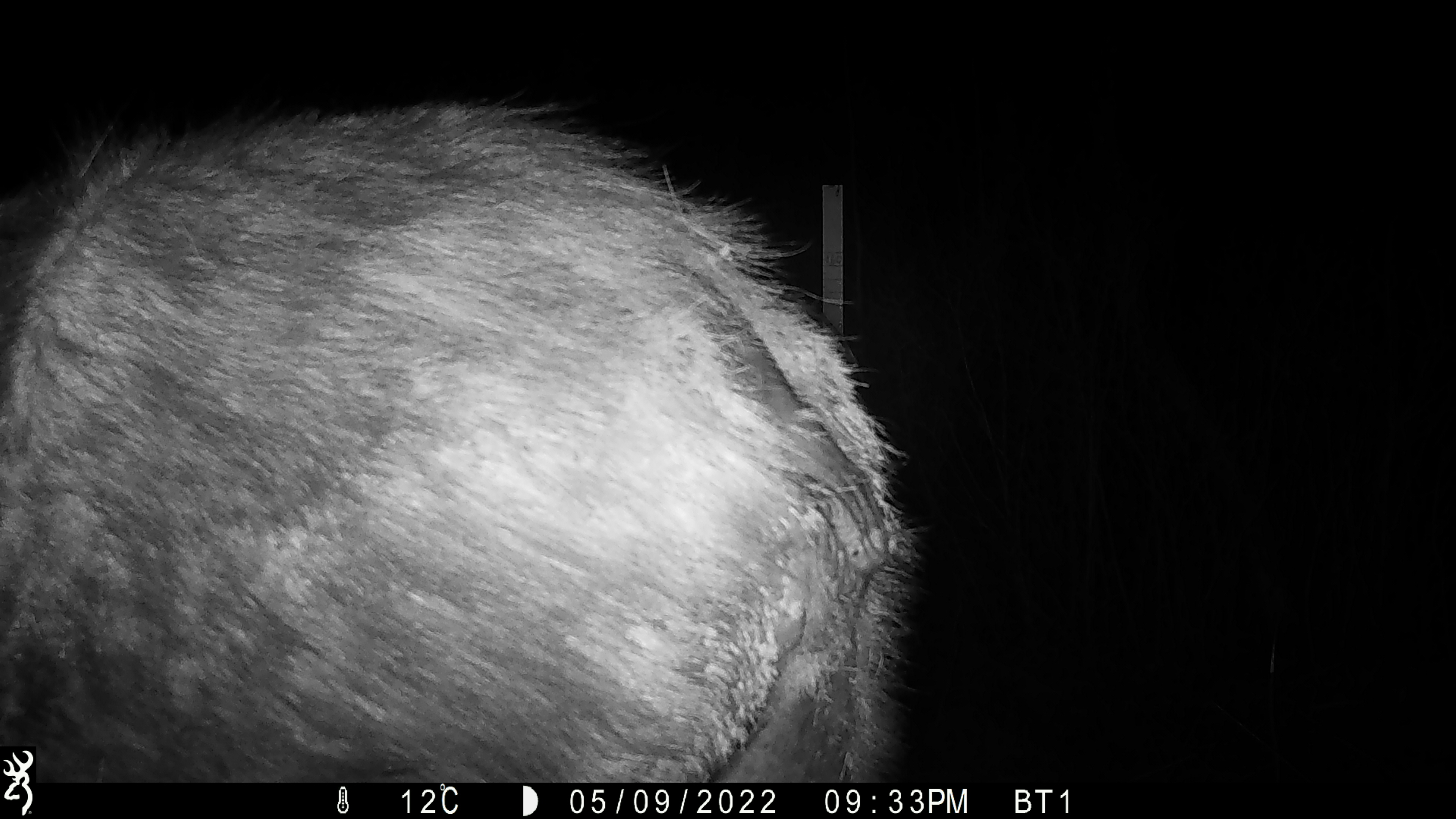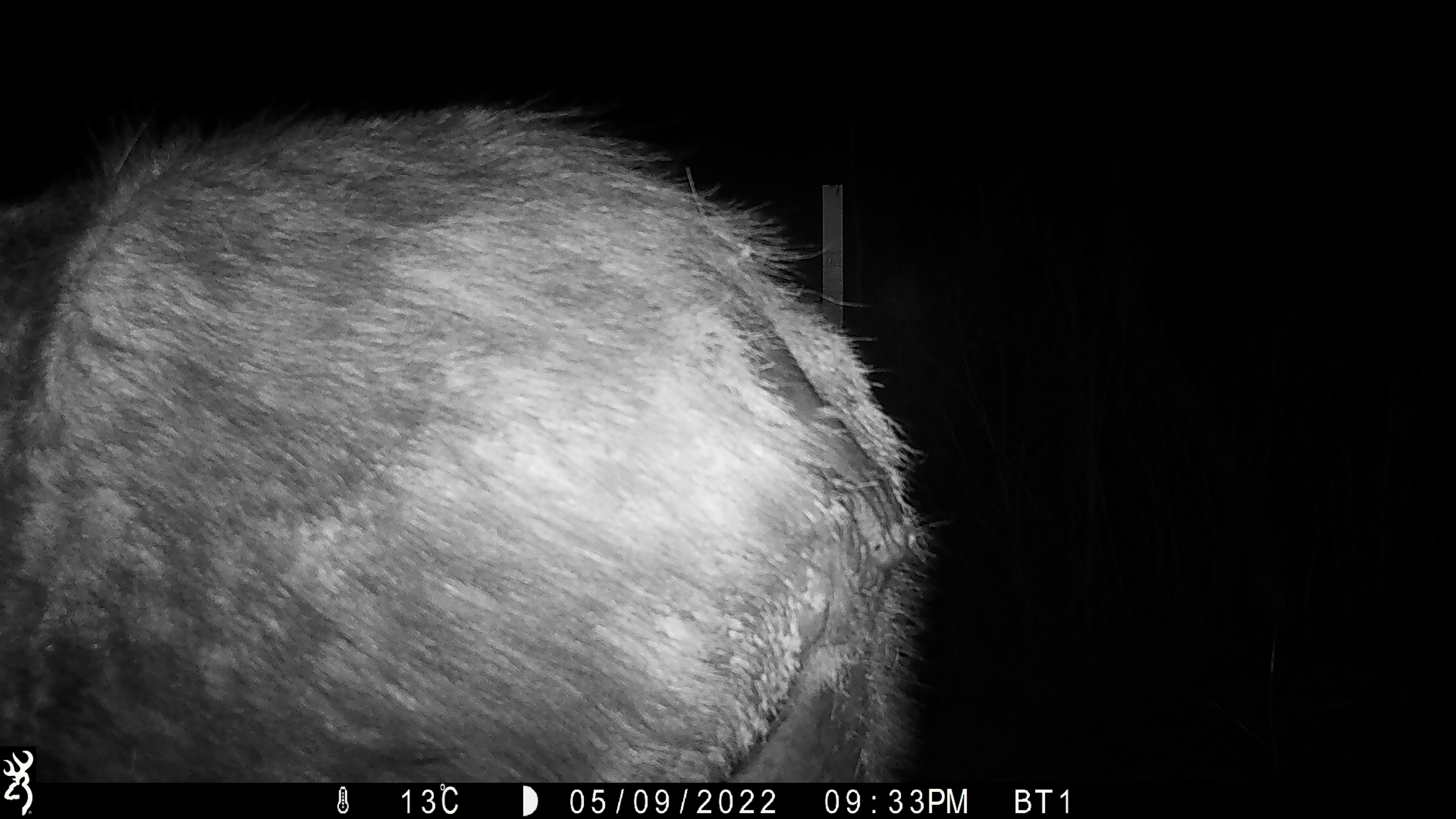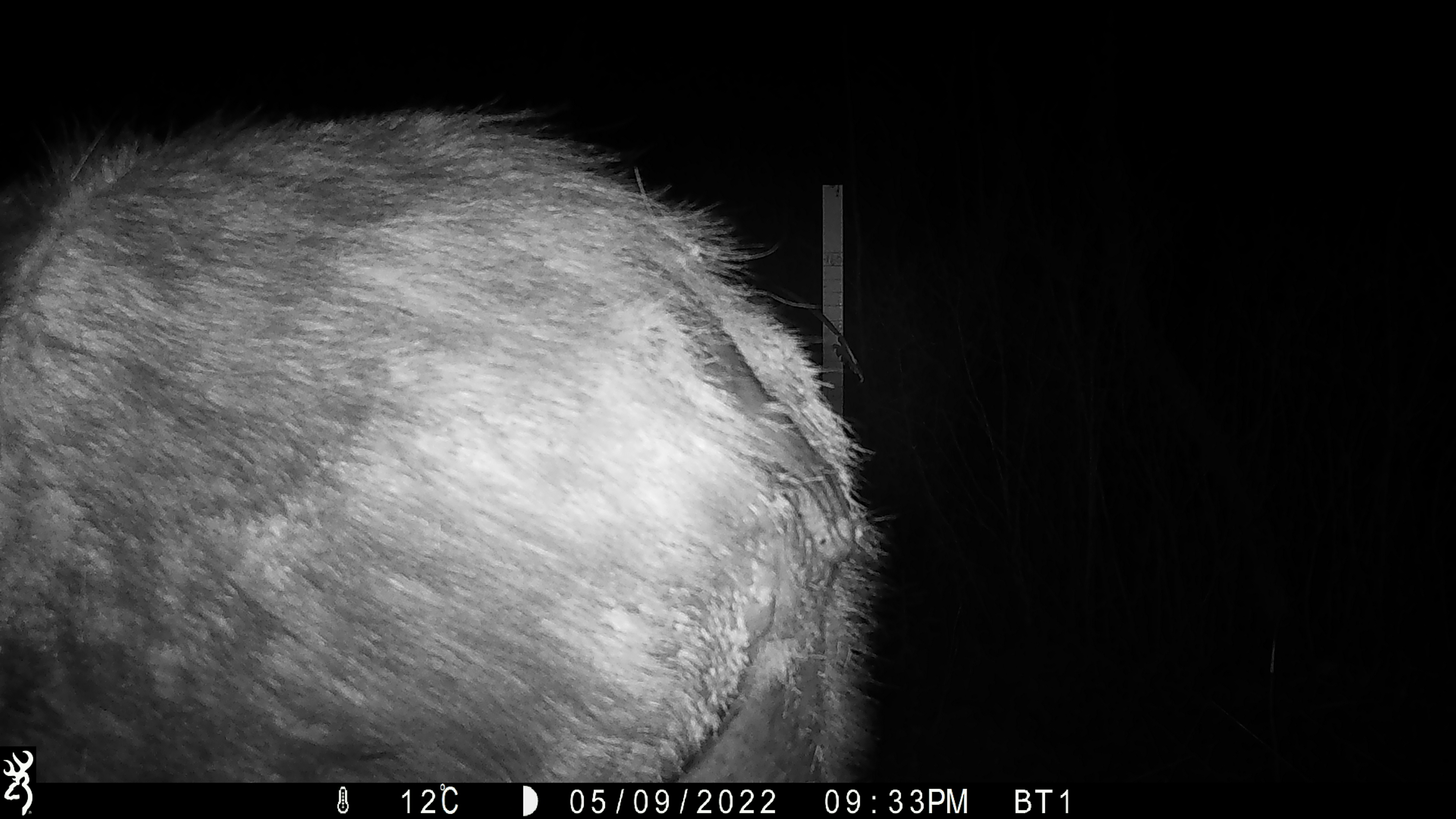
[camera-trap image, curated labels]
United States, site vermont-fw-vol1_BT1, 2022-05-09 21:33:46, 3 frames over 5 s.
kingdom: Animalia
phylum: Chordata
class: Mammalia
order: Artiodactyla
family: Cervidae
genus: Alces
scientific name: Alces alces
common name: moose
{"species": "moose (Alces alces)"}